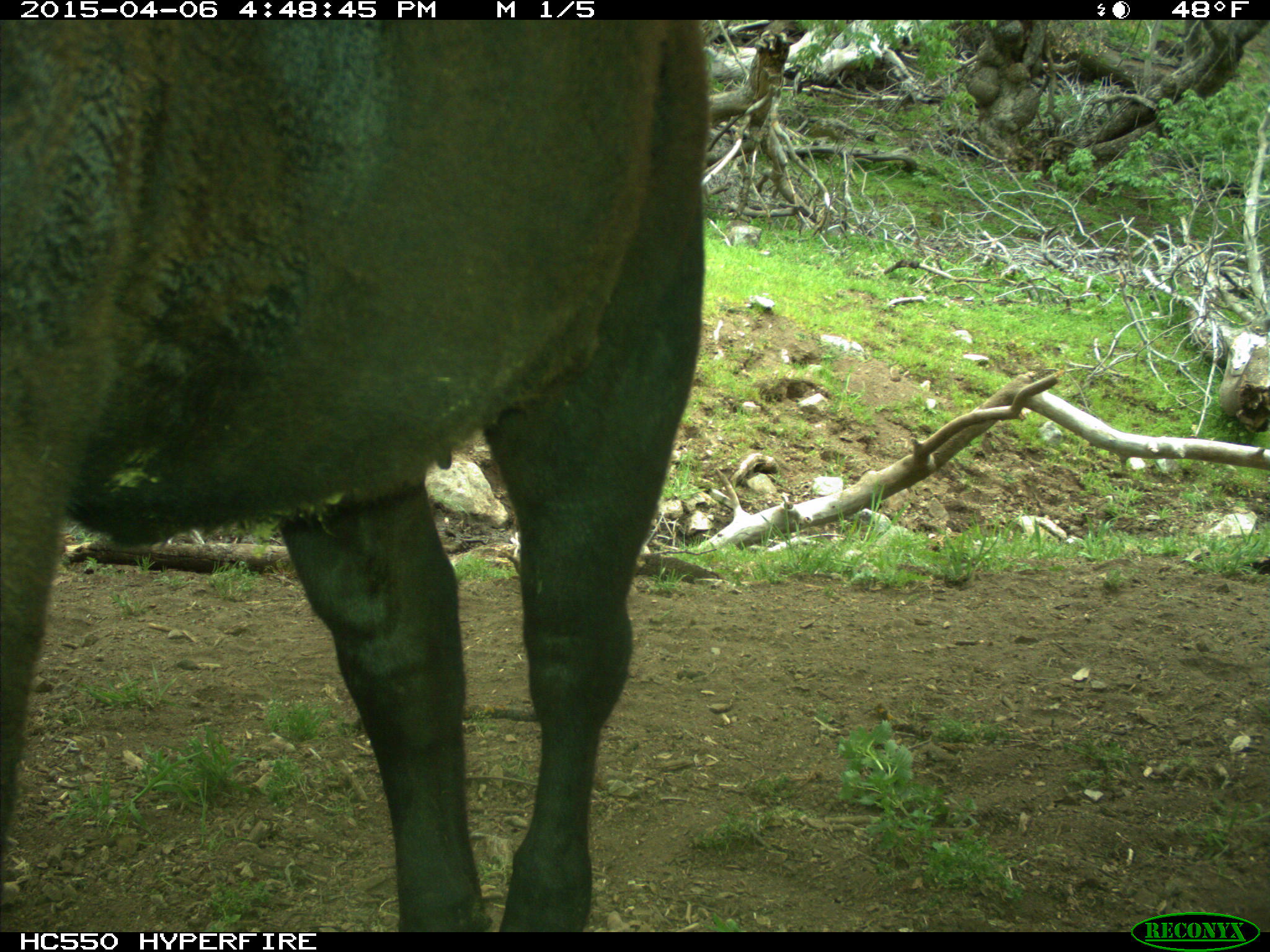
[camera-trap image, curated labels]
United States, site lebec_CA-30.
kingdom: Animalia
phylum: Chordata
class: Mammalia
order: Artiodactyla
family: Bovidae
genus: Bos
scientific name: Bos taurus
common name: domestic cow